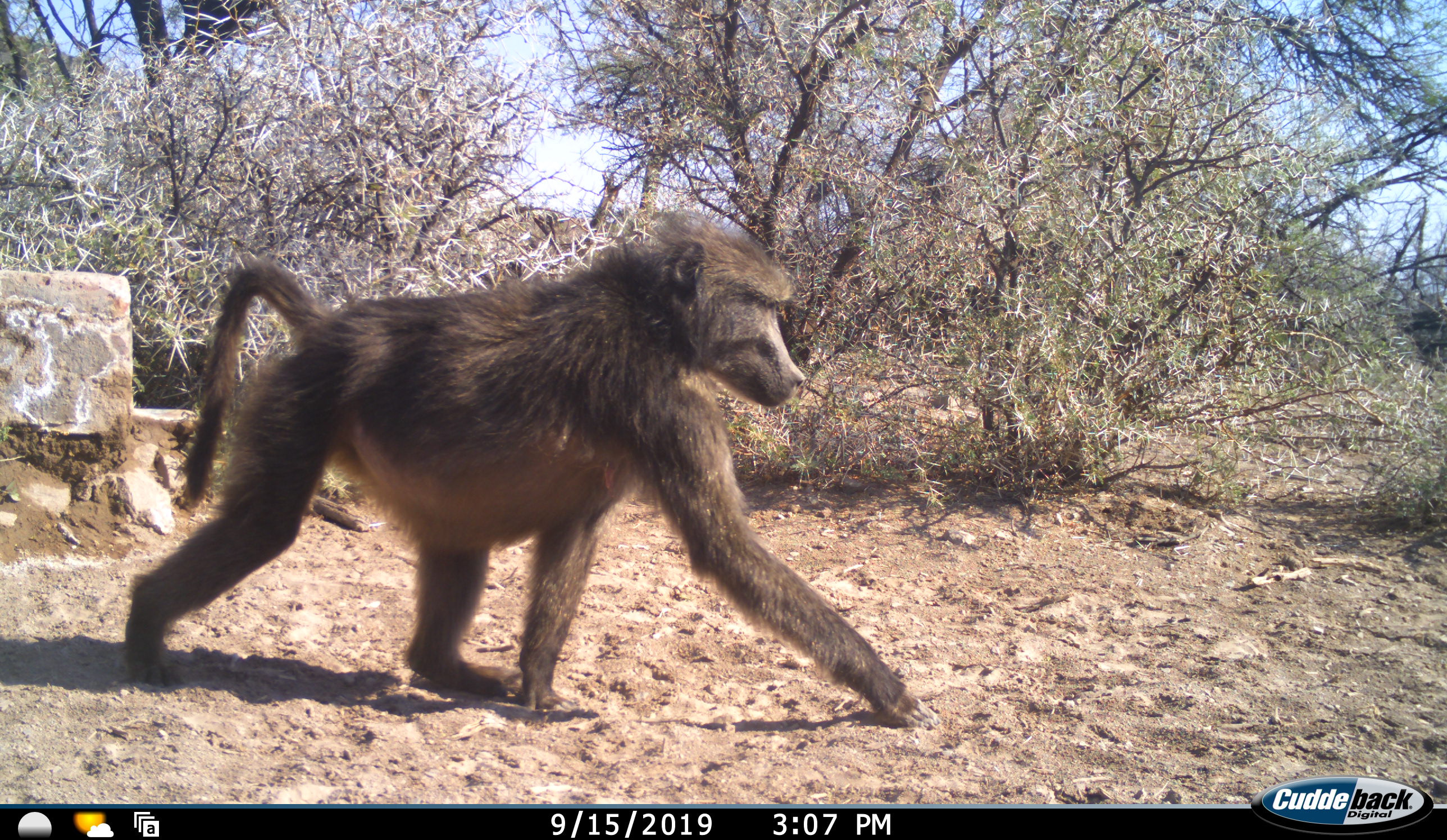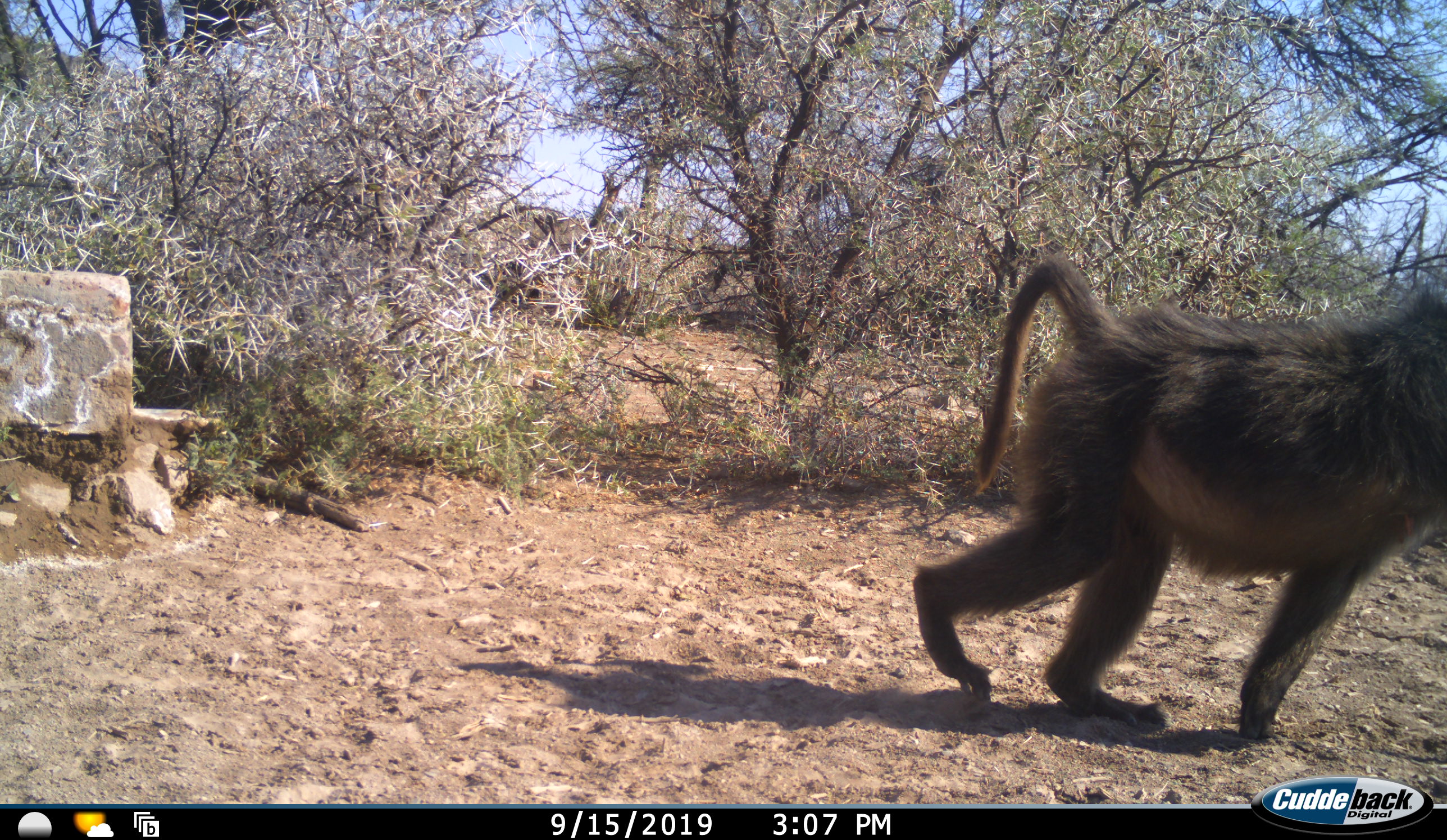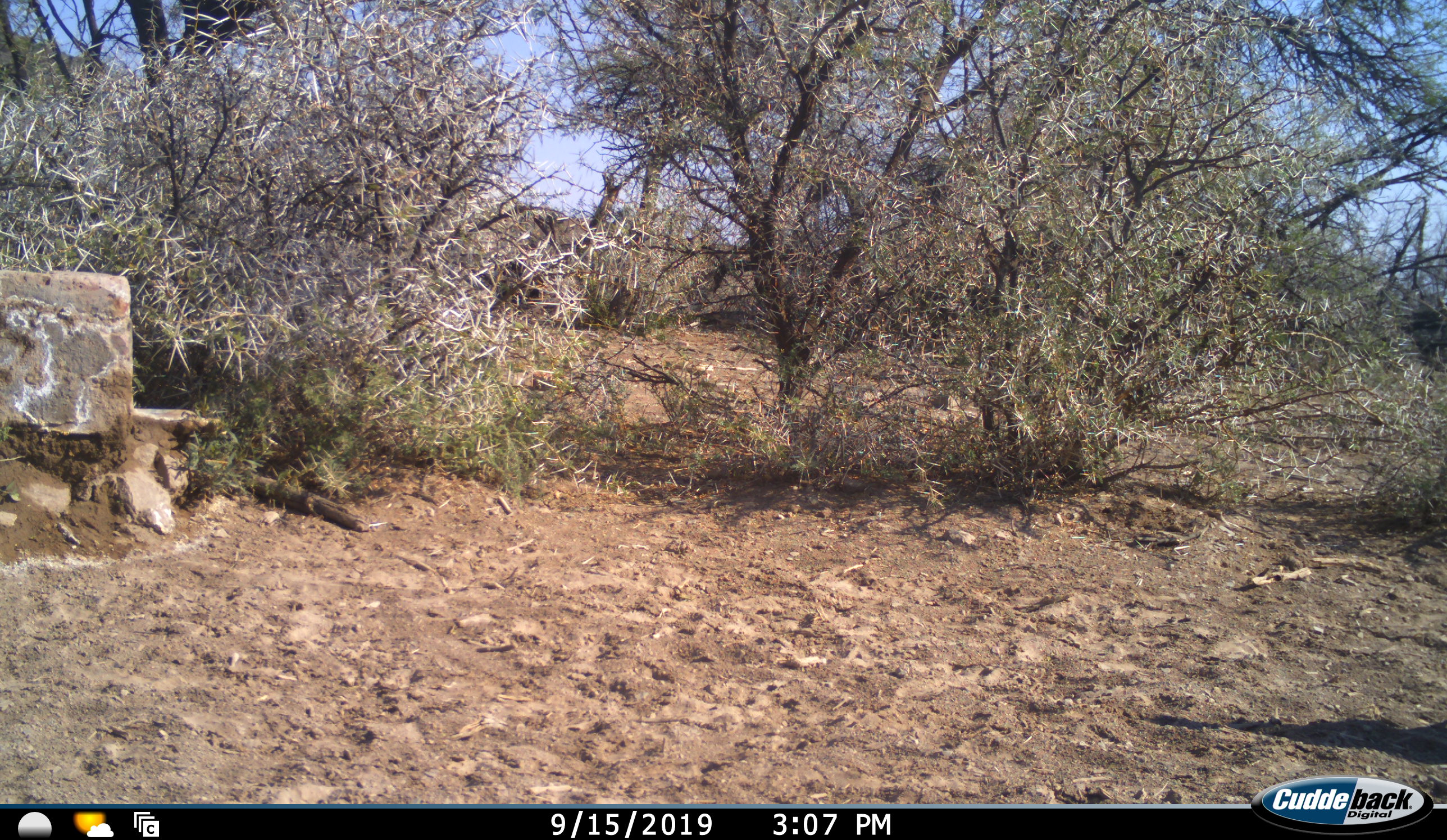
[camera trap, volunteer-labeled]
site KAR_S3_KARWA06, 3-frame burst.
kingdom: Animalia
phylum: Chordata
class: Mammalia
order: Primates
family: Cercopithecidae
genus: Papio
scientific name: Papio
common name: baboon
Baboon (Papio), count 1. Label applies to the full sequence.